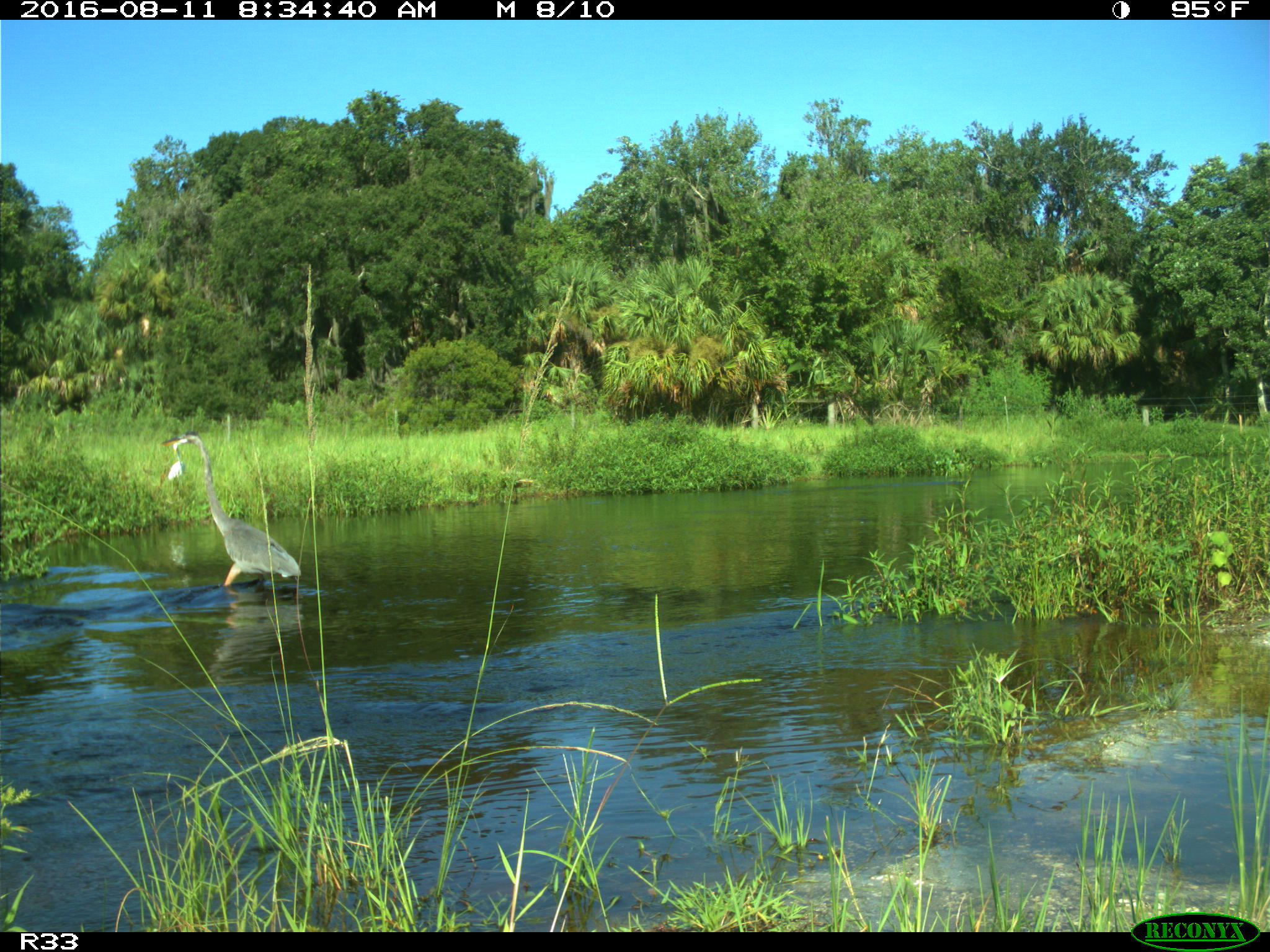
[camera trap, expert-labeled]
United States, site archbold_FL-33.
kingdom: Animalia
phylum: Chordata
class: Aves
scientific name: Aves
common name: birds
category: unidentified bird